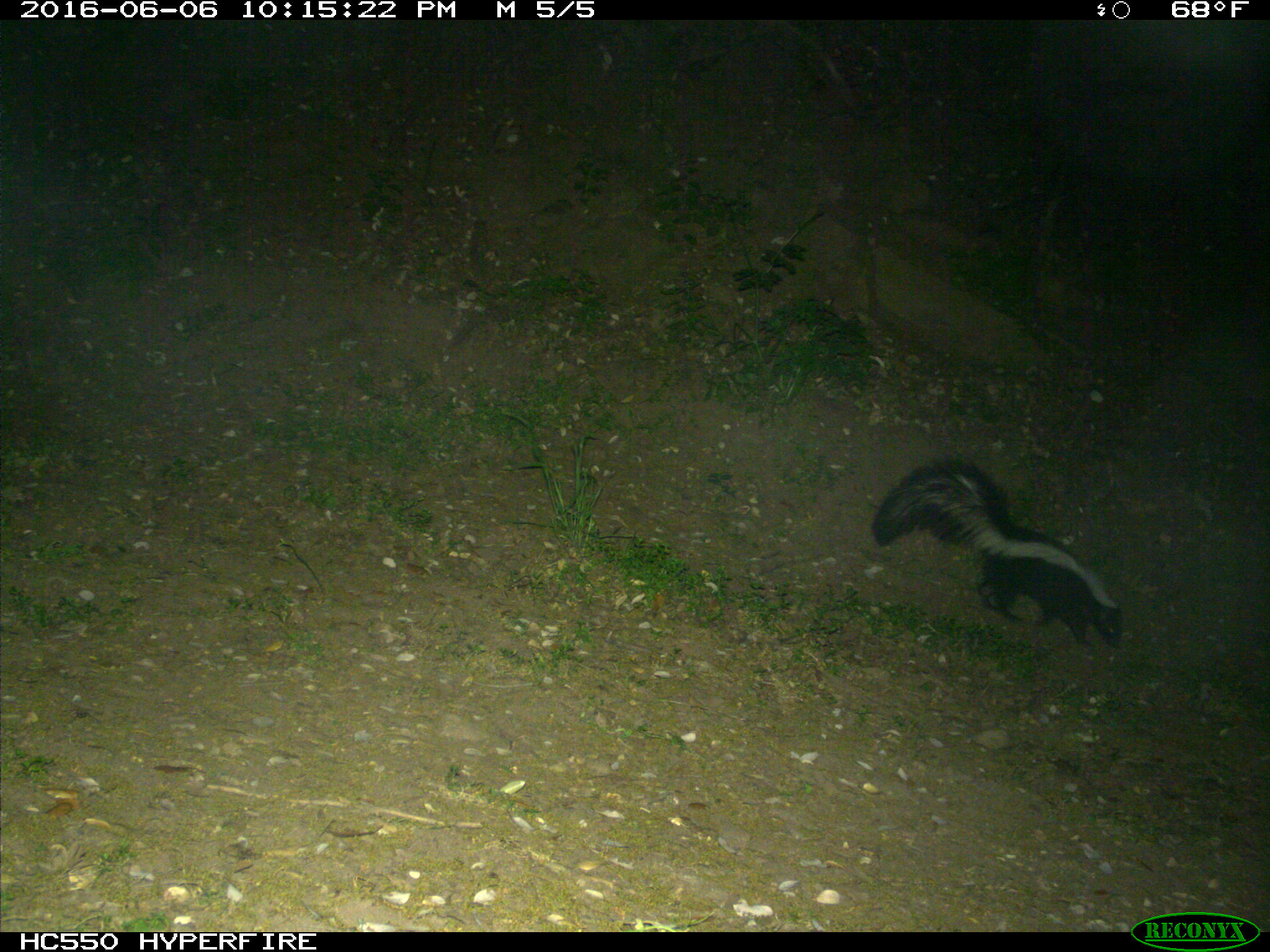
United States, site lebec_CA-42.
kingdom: Animalia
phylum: Chordata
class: Mammalia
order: Carnivora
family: Mephitidae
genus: Mephitis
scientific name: Mephitis mephitis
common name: striped skunk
Mephitis mephitis (striped skunk).